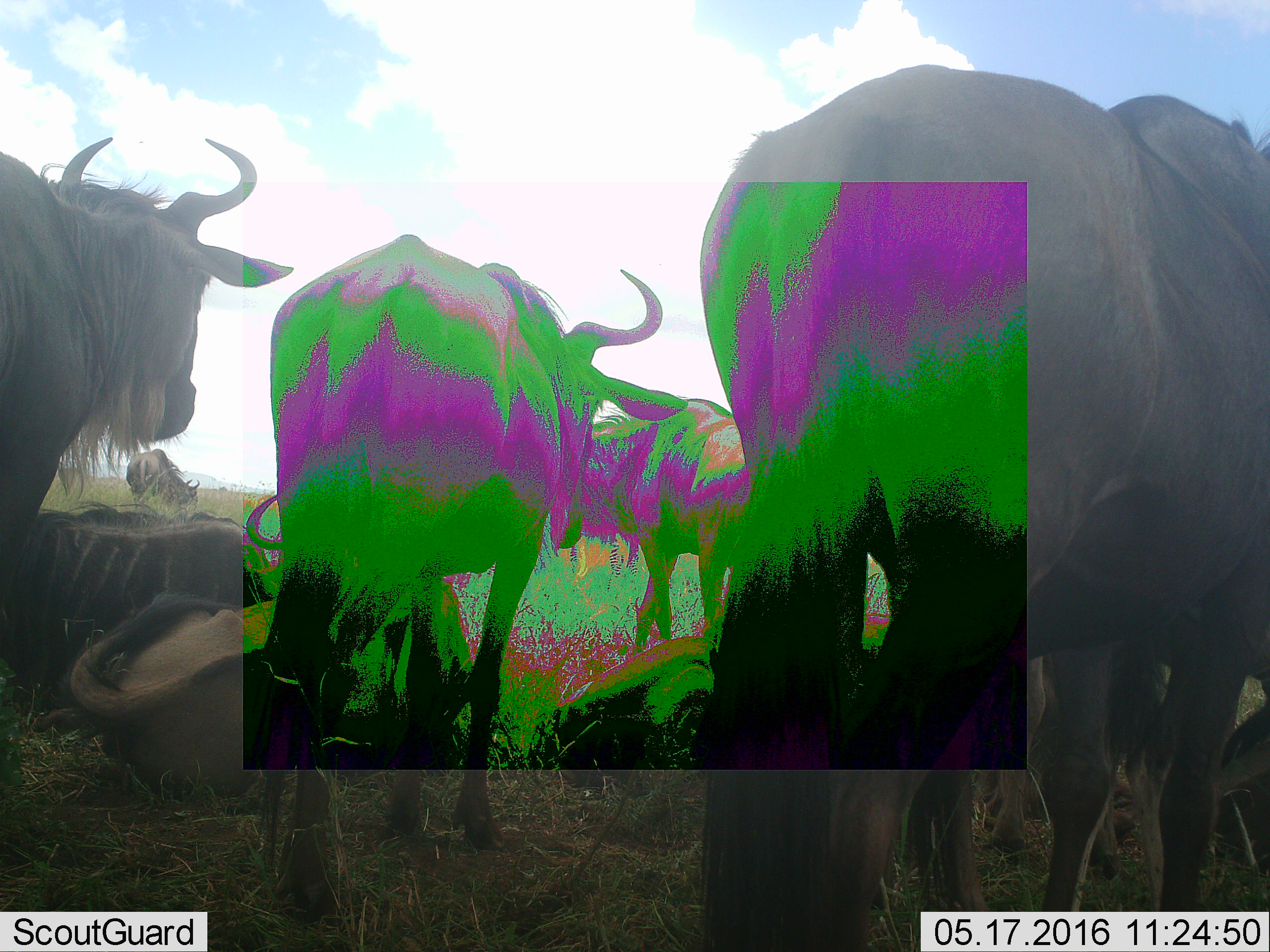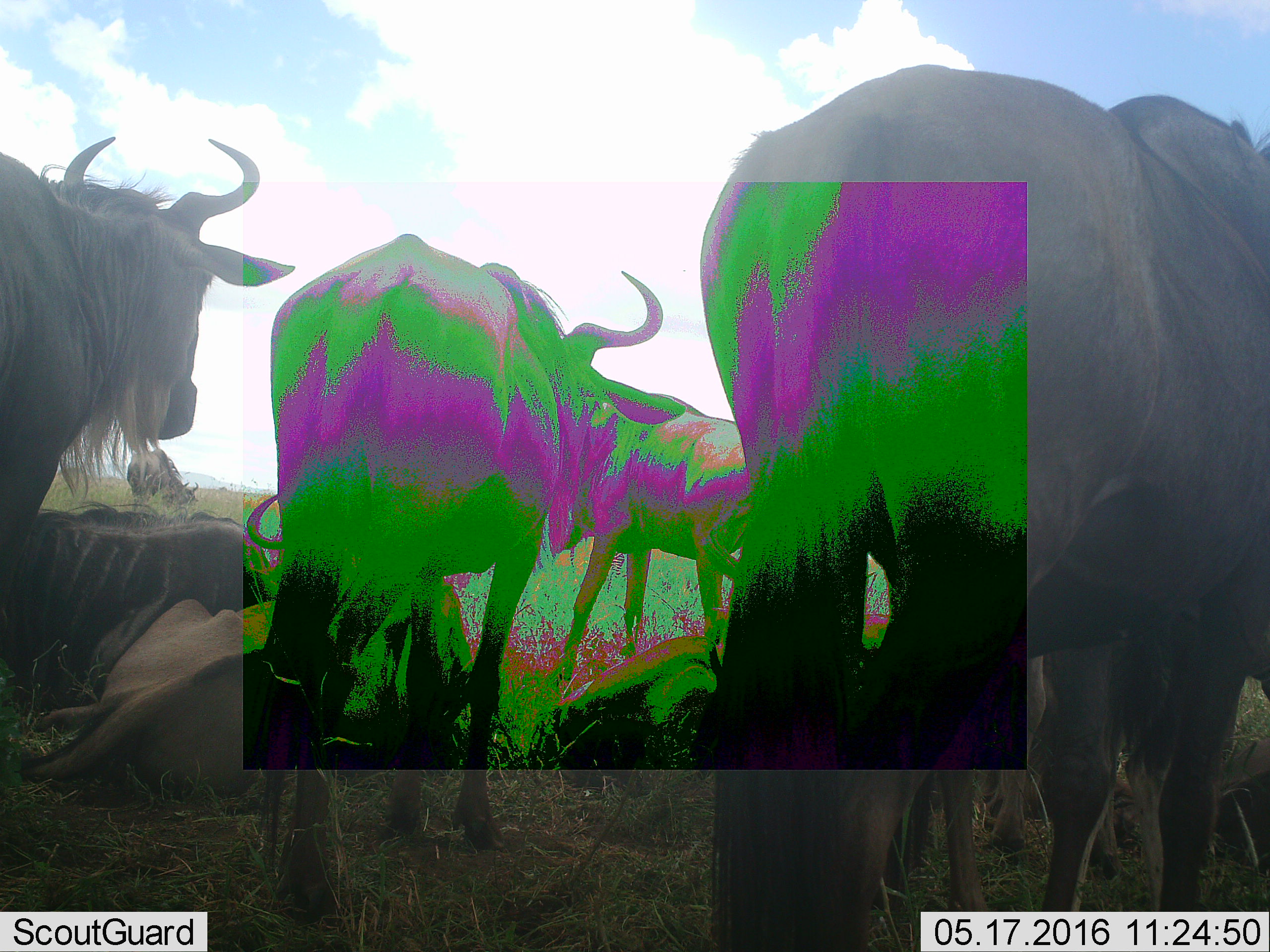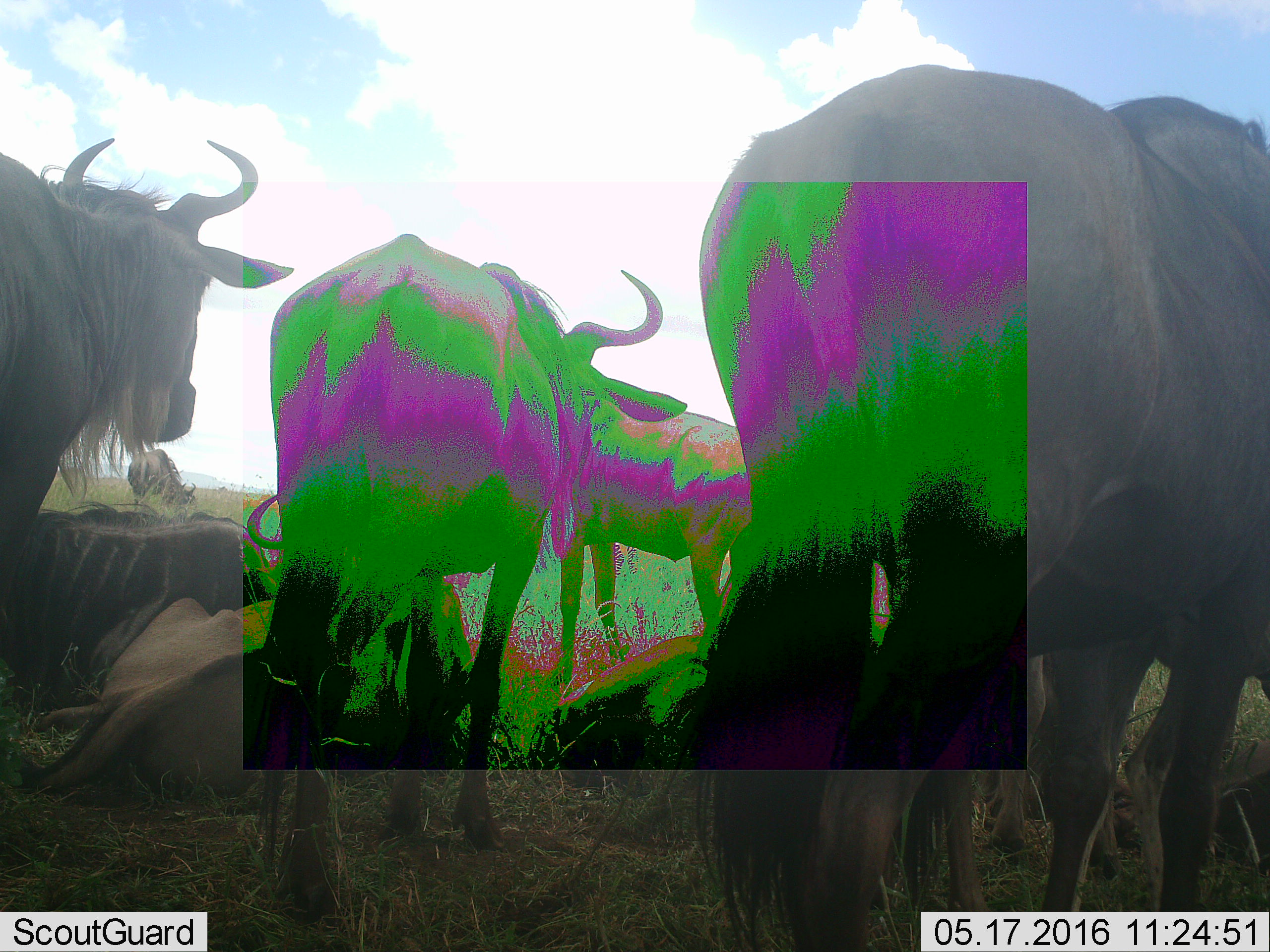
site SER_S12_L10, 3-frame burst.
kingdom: Animalia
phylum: Chordata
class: Mammalia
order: Artiodactyla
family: Bovidae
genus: Connochaetes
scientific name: Connochaetes taurinus taurinus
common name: blue wildebeest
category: wildebeestblue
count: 8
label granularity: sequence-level